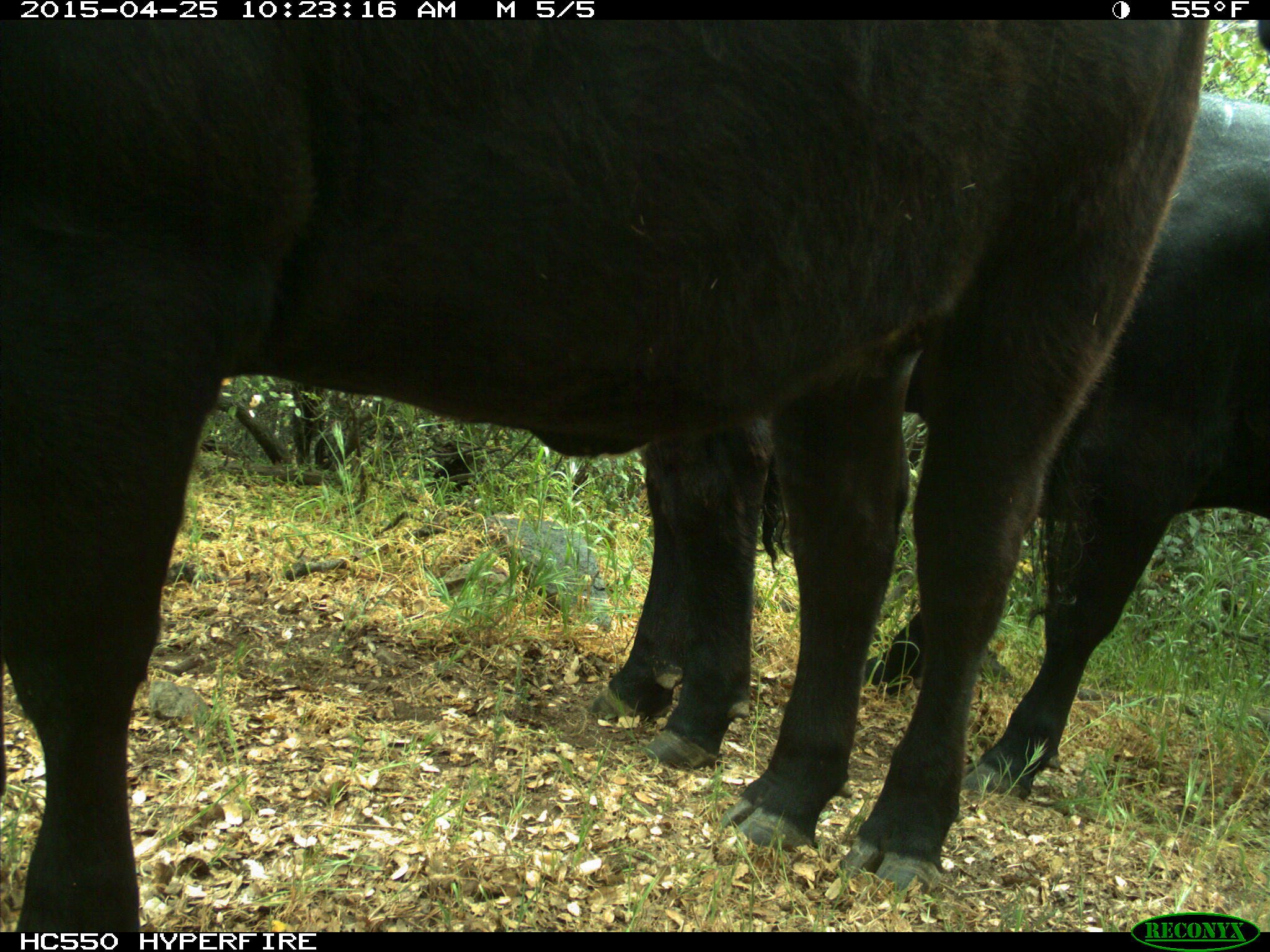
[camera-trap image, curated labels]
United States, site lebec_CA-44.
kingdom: Animalia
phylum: Chordata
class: Mammalia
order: Artiodactyla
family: Suidae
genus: Sus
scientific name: Sus scrofa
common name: wild boar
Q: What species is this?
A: Sus scrofa (wild boar).